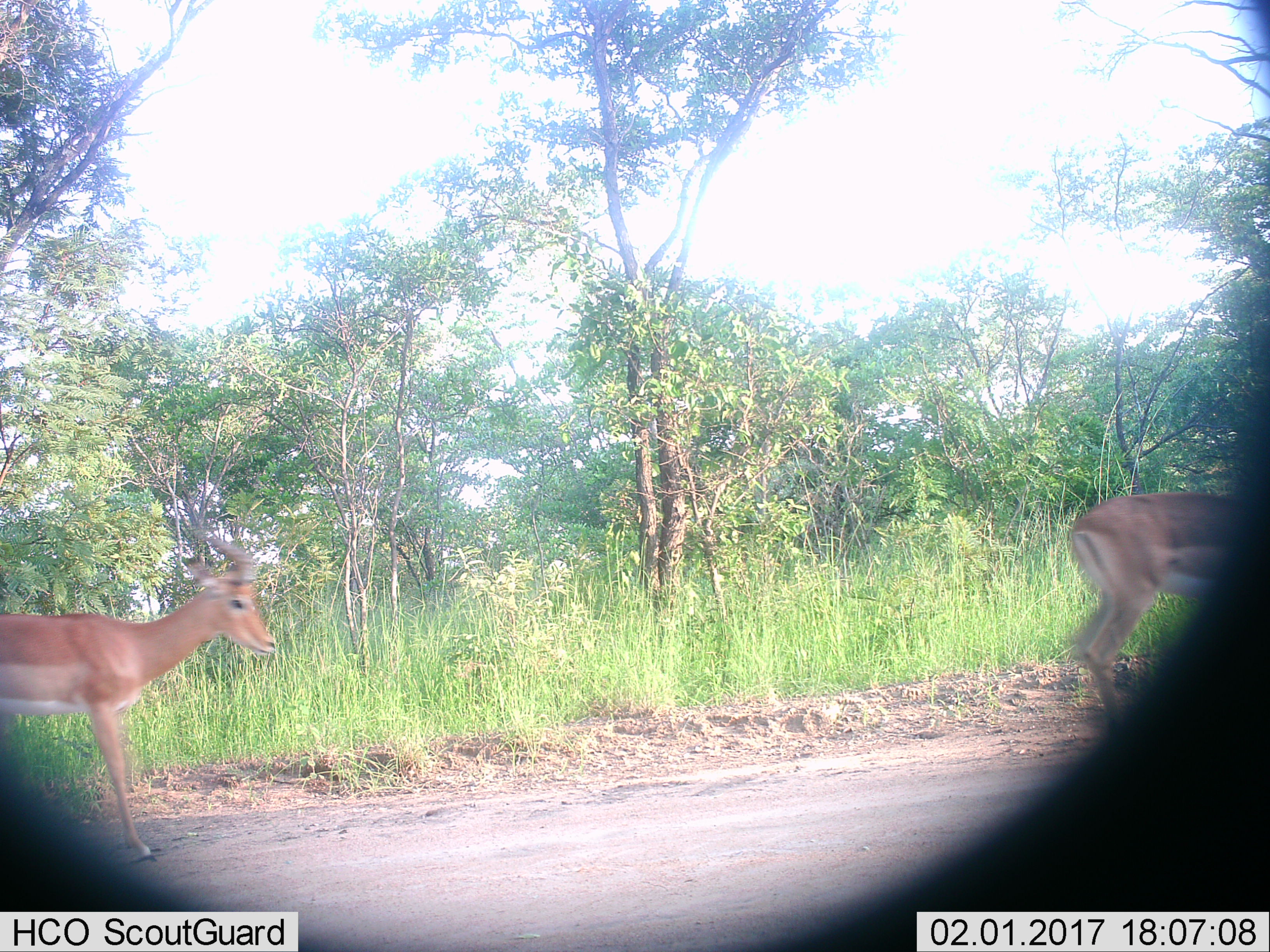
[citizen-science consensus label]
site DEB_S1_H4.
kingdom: Animalia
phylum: Chordata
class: Mammalia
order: Artiodactyla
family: Bovidae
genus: Aepyceros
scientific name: Aepyceros melampus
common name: impala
Impala (Aepyceros melampus), count 2. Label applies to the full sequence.